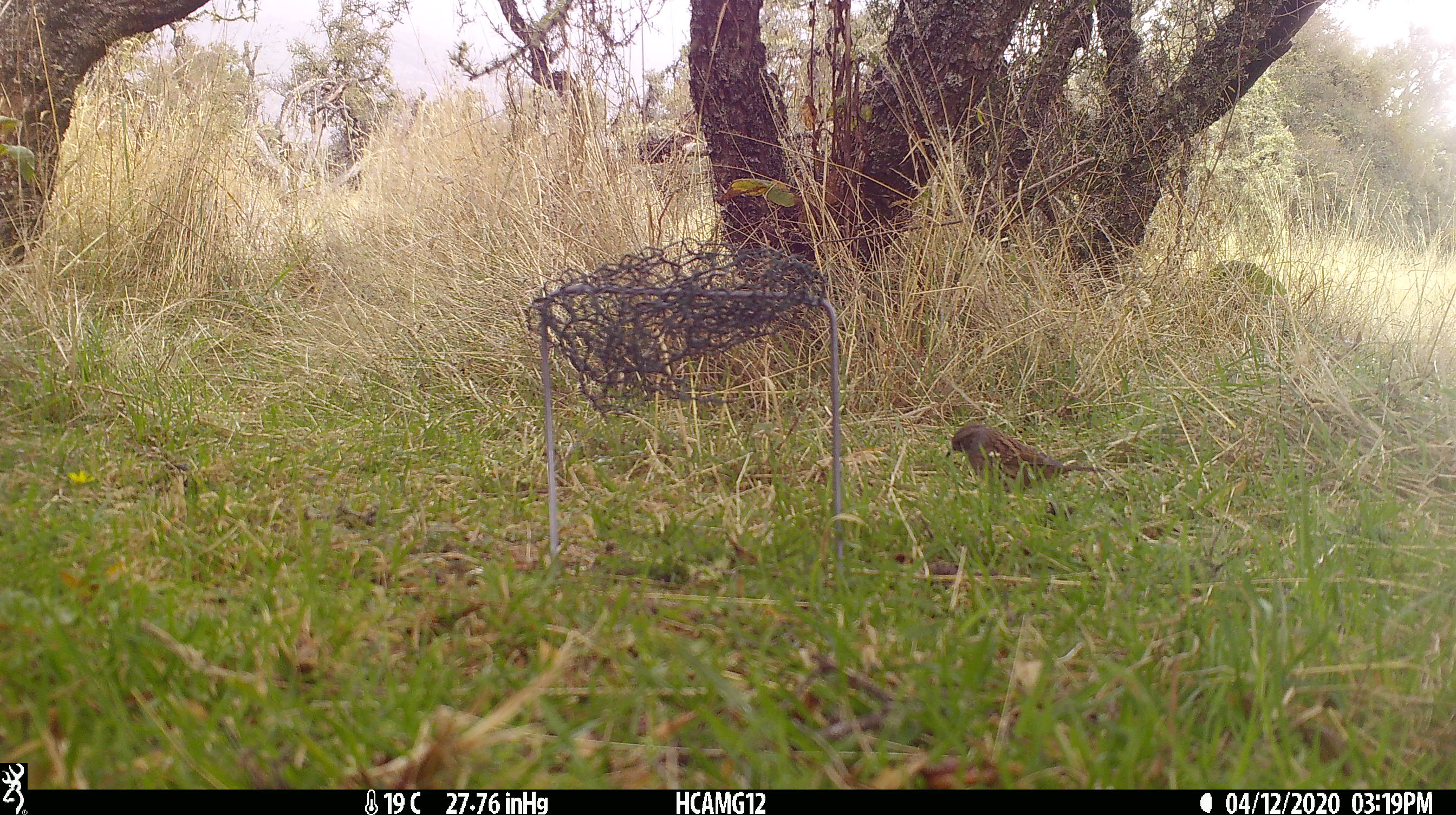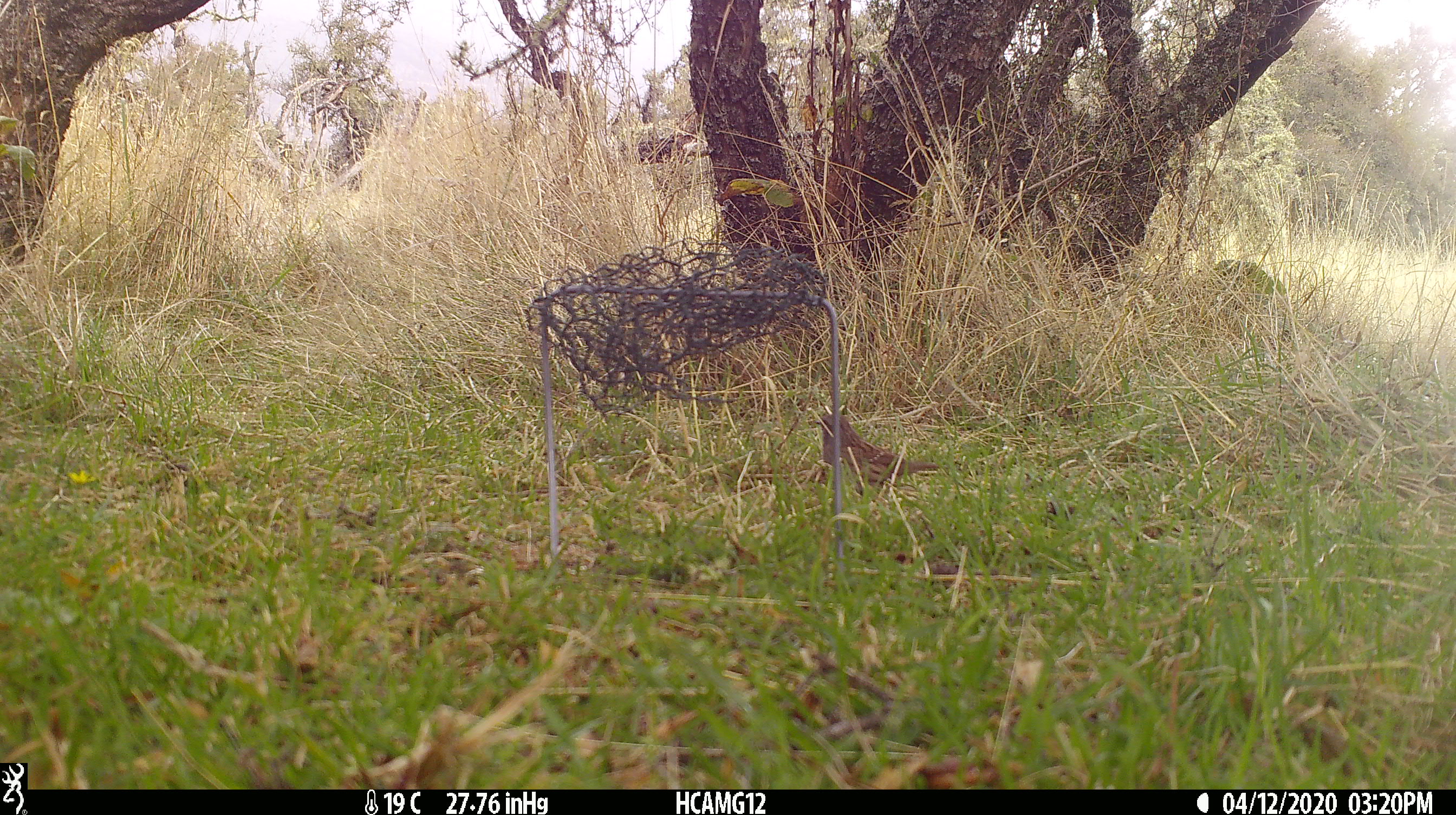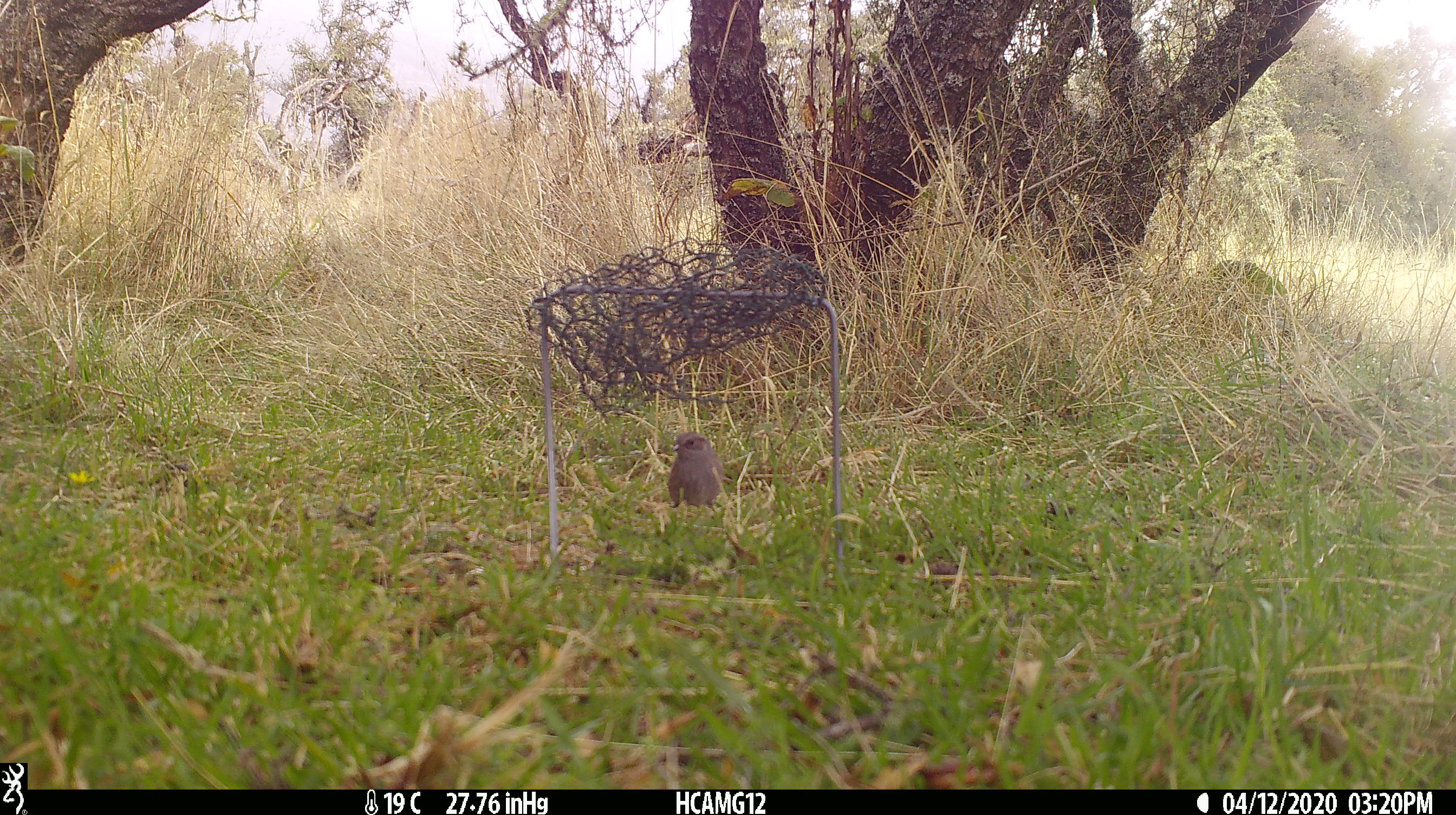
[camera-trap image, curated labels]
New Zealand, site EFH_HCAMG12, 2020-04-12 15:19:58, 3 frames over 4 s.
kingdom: Animalia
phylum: Chordata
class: Aves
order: Passeriformes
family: Prunellidae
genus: Prunella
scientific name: Prunella modularis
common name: dunnock